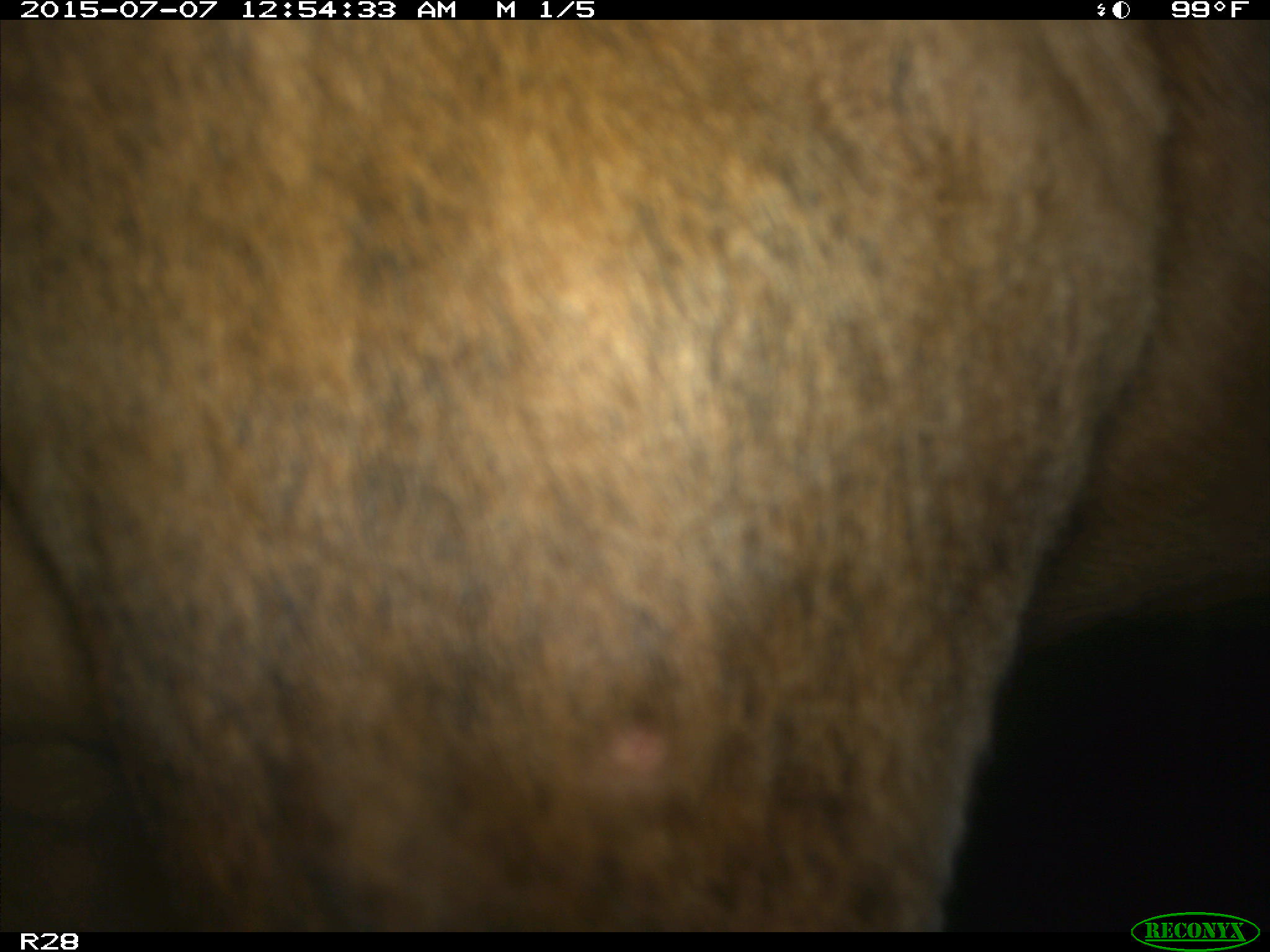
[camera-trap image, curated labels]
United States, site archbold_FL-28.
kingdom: Animalia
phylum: Chordata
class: Mammalia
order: Artiodactyla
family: Bovidae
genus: Bos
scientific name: Bos taurus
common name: domestic cow